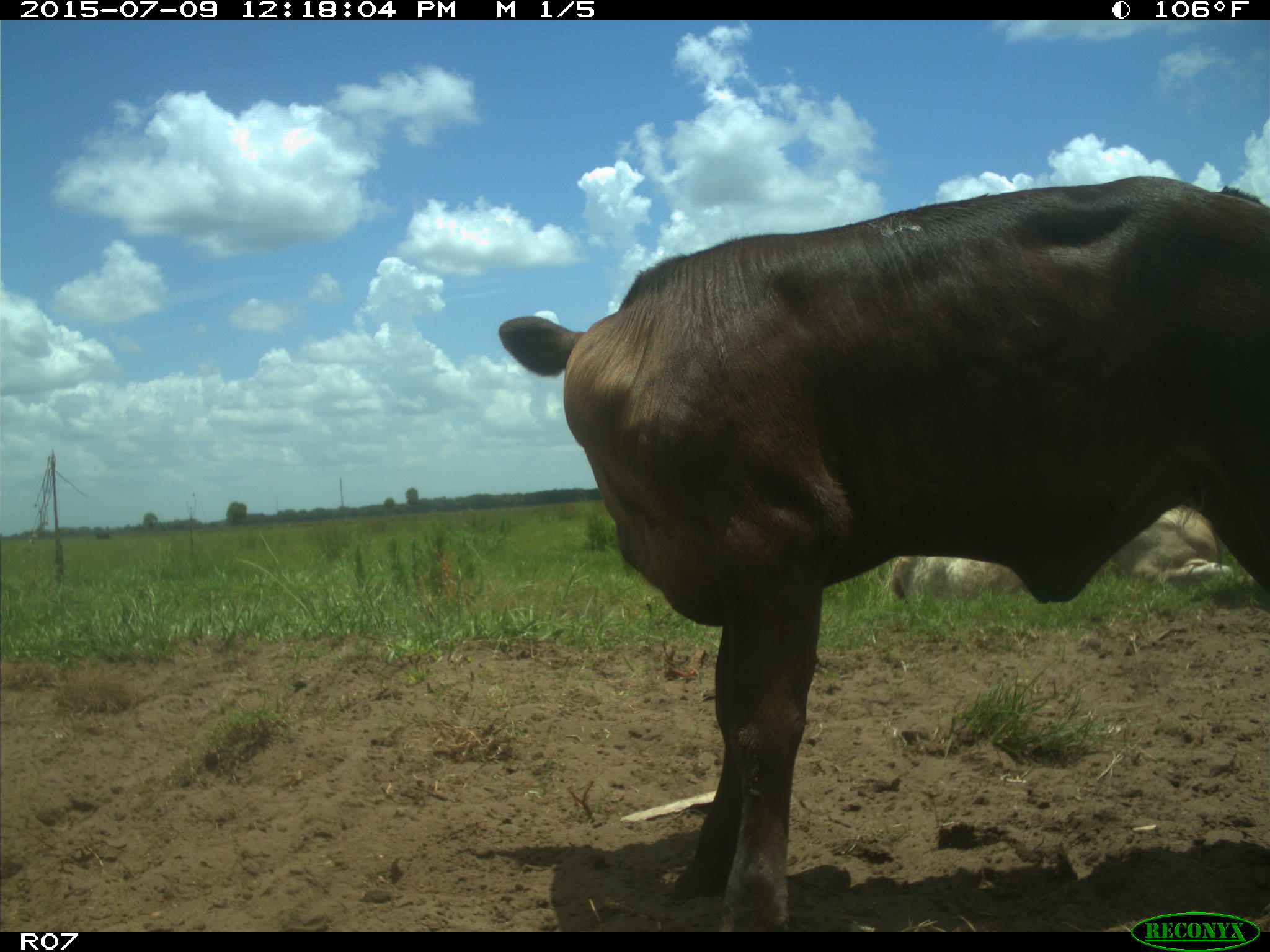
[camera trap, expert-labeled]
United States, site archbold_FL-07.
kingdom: Animalia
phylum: Chordata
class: Mammalia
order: Artiodactyla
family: Bovidae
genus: Bos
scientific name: Bos taurus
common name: domestic cow